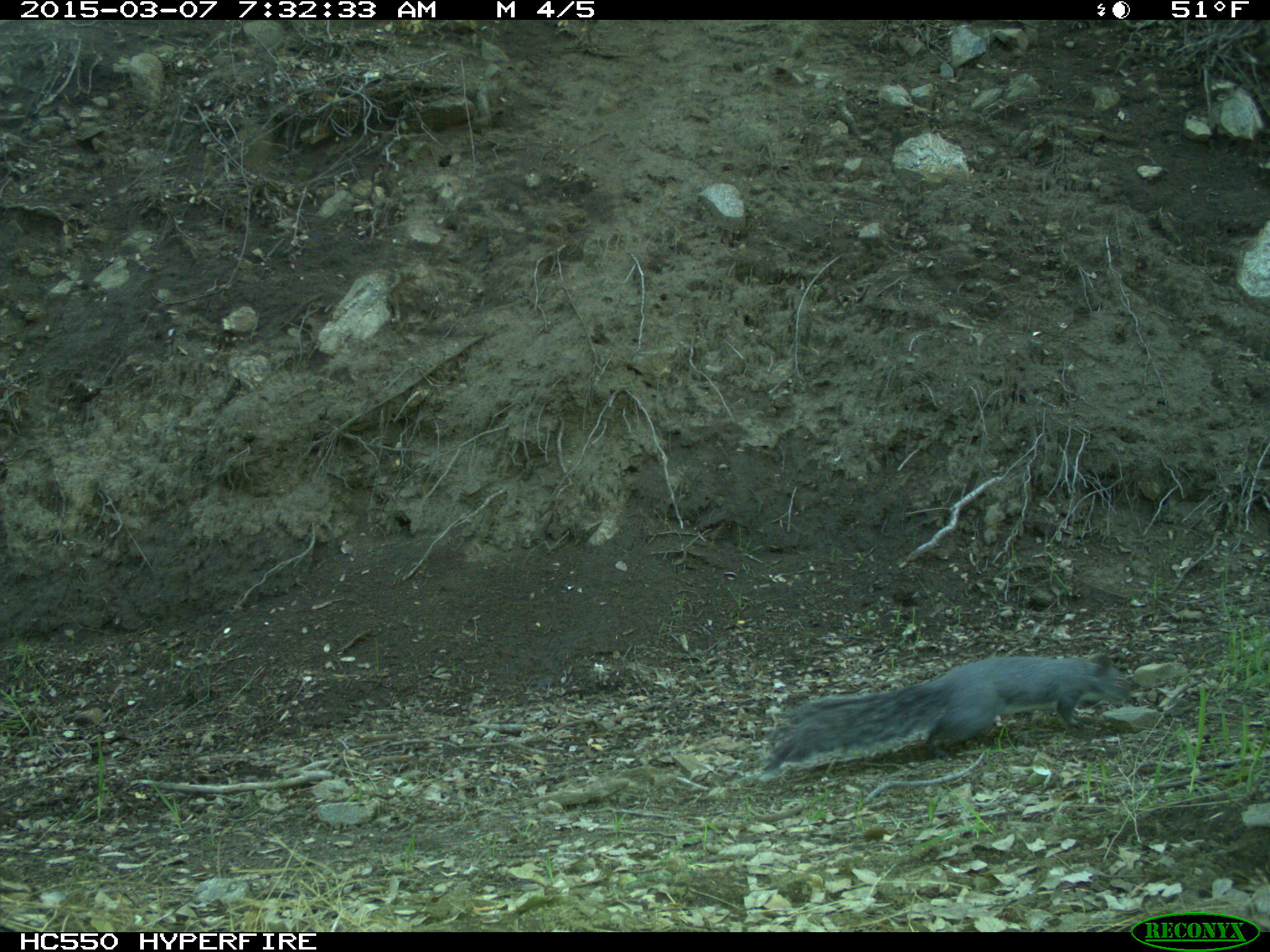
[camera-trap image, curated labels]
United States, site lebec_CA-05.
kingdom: Animalia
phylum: Chordata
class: Mammalia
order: Rodentia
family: Sciuridae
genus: Sciurus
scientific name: Sciurus carolinensis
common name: eastern gray squirrel